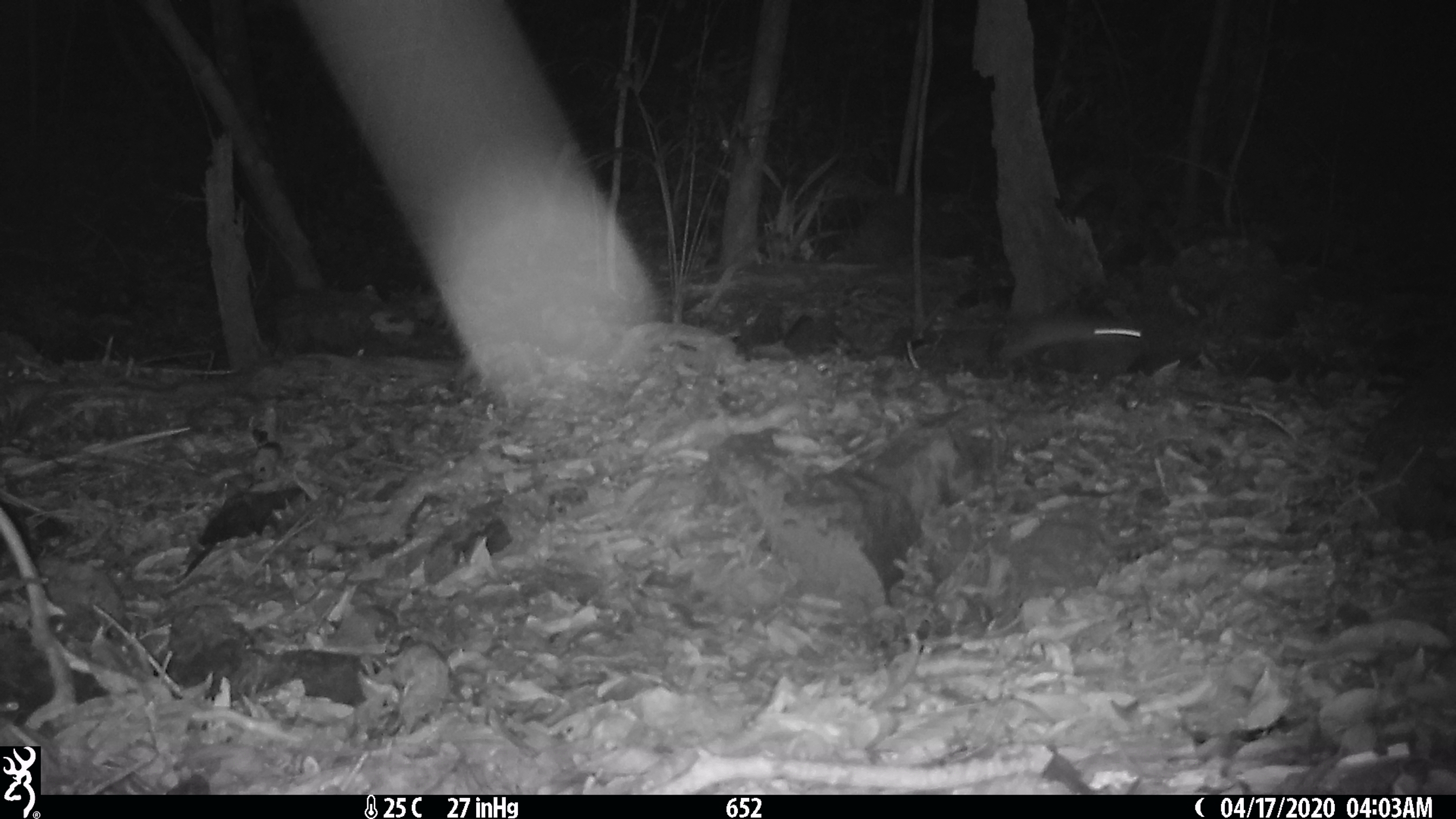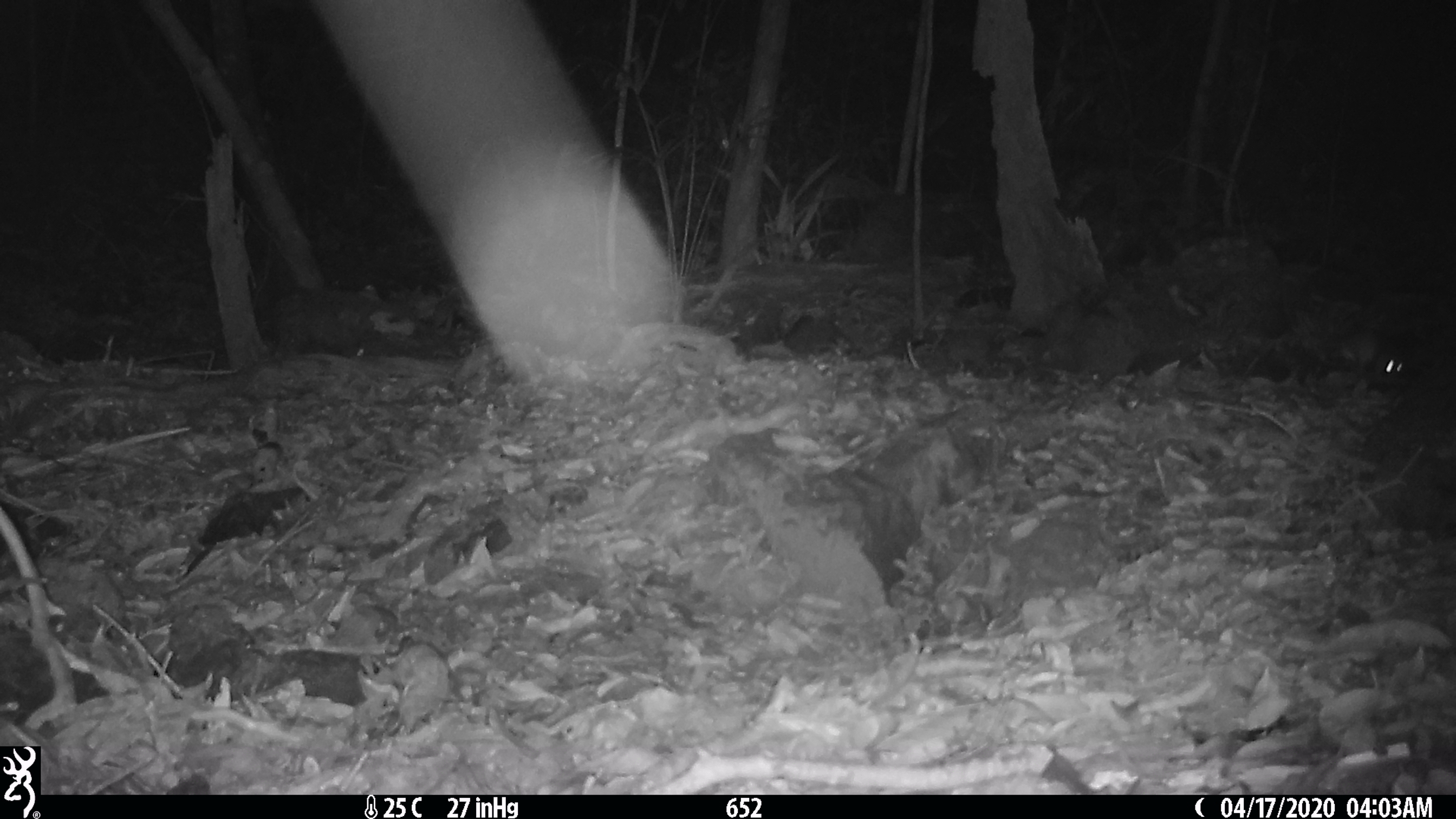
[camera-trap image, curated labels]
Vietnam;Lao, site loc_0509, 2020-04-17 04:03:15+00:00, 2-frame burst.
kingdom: Animalia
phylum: Chordata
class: Mammalia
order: Rodentia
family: Muridae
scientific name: Muridae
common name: old-world mice and rats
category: unidentified murid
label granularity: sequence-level